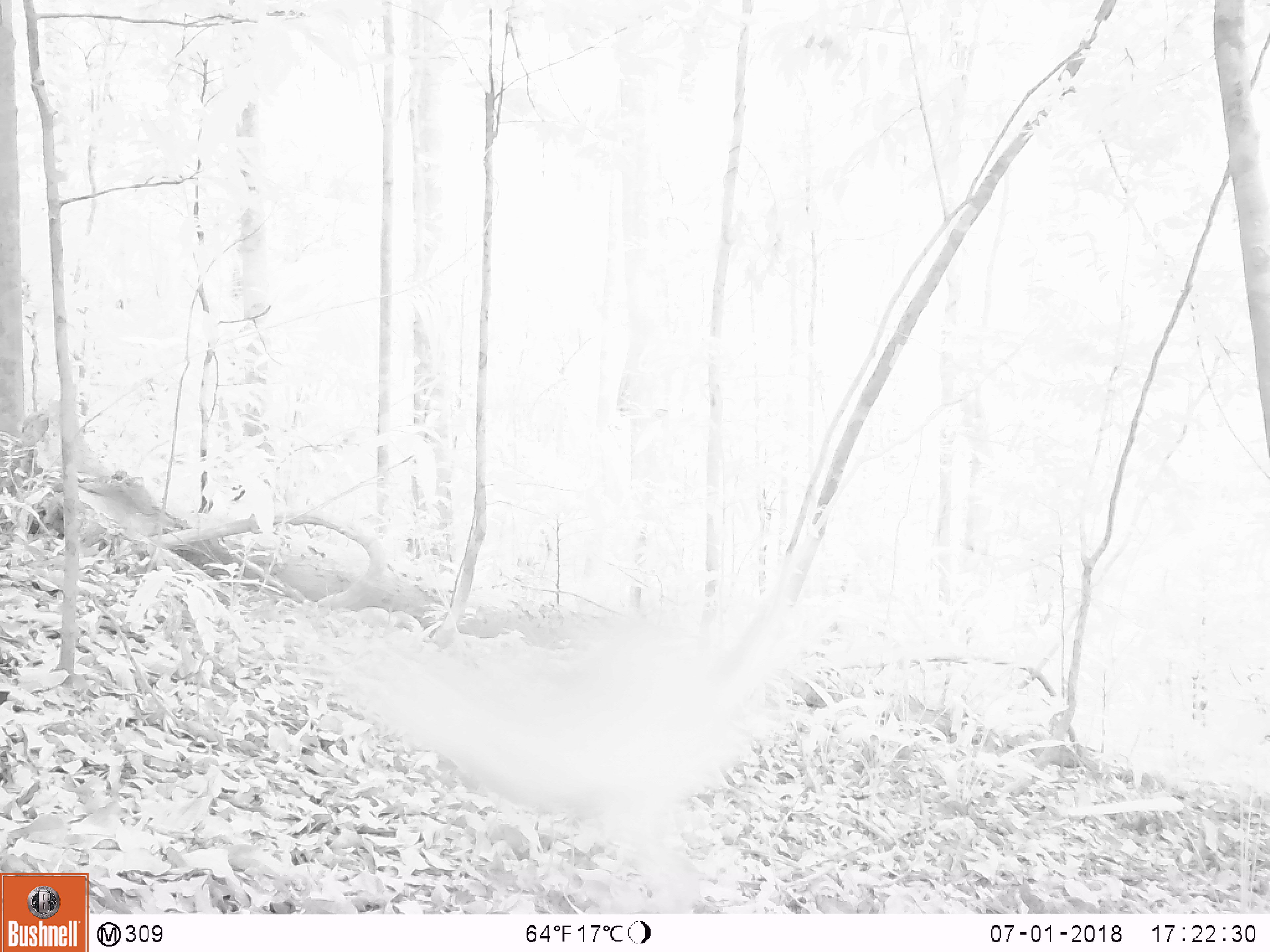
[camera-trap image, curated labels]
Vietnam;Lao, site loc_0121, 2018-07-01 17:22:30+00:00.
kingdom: Animalia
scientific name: Animalia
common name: animal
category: unidentified animal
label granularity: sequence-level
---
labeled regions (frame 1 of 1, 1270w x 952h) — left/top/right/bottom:
unidentified animal: 319/628/775/907